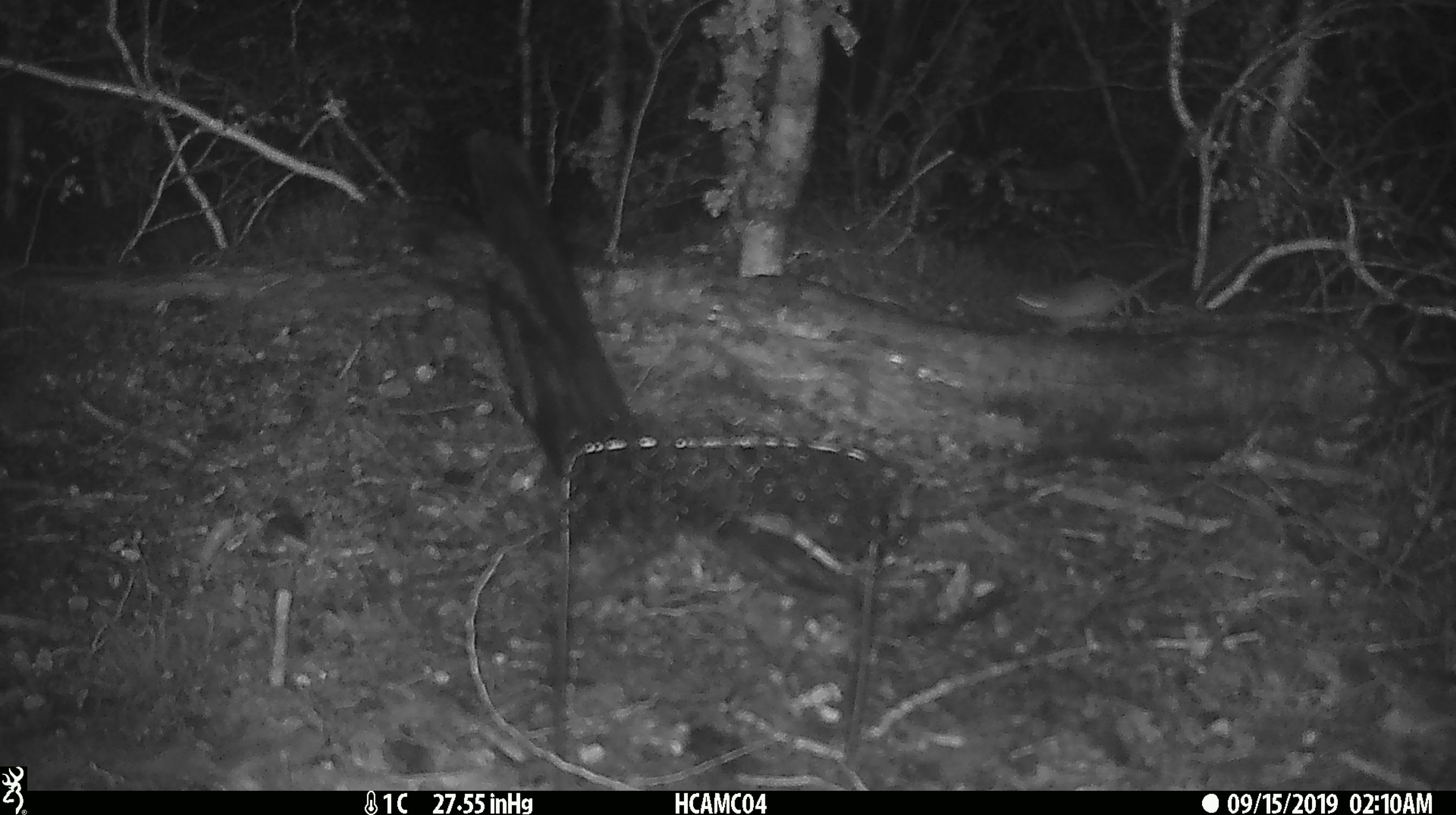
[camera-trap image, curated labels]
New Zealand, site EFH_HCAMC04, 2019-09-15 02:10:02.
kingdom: Animalia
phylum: Chordata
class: Mammalia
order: Rodentia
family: Muridae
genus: Mus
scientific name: Mus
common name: mouse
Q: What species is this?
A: Mouse (Mus).